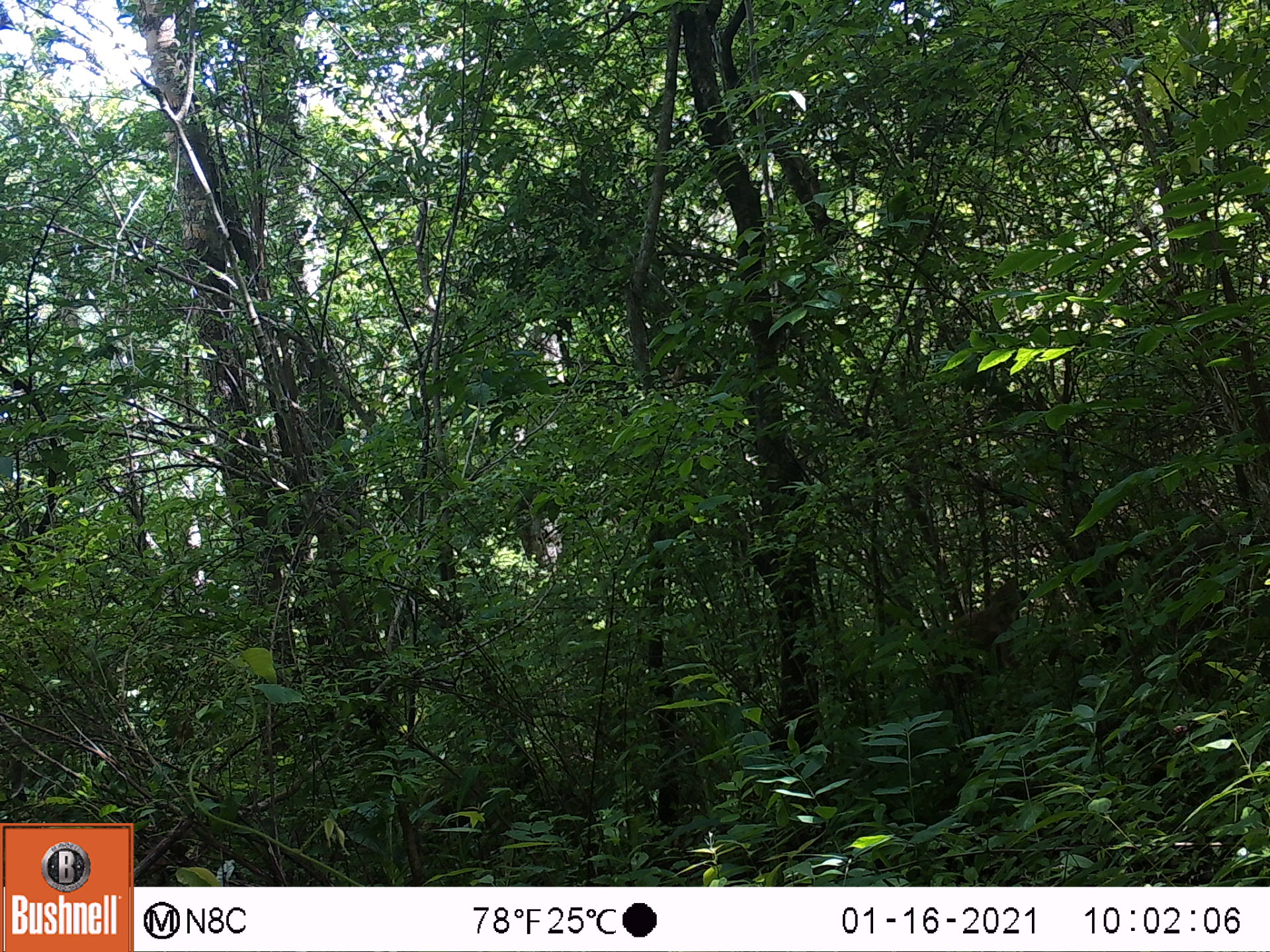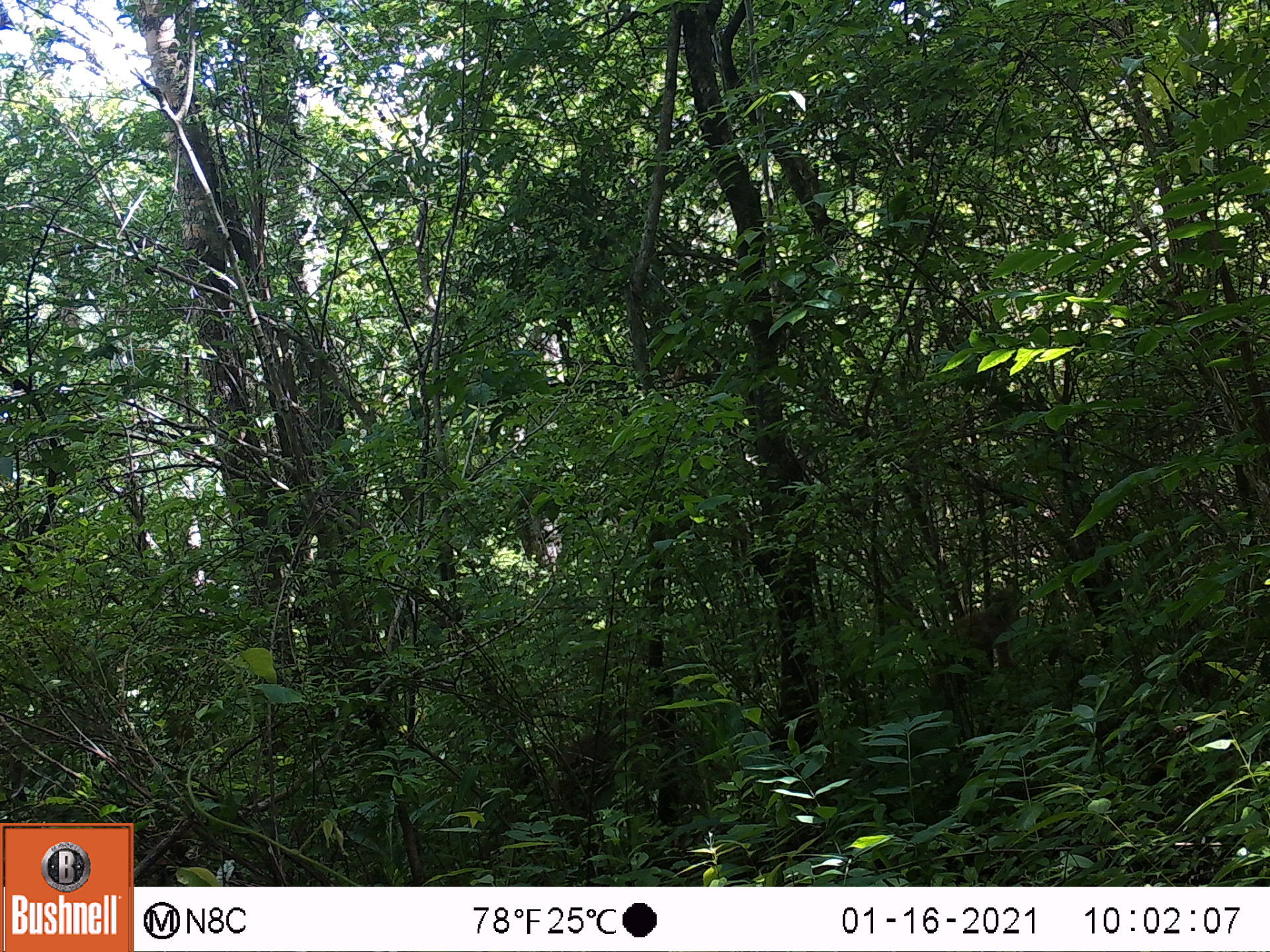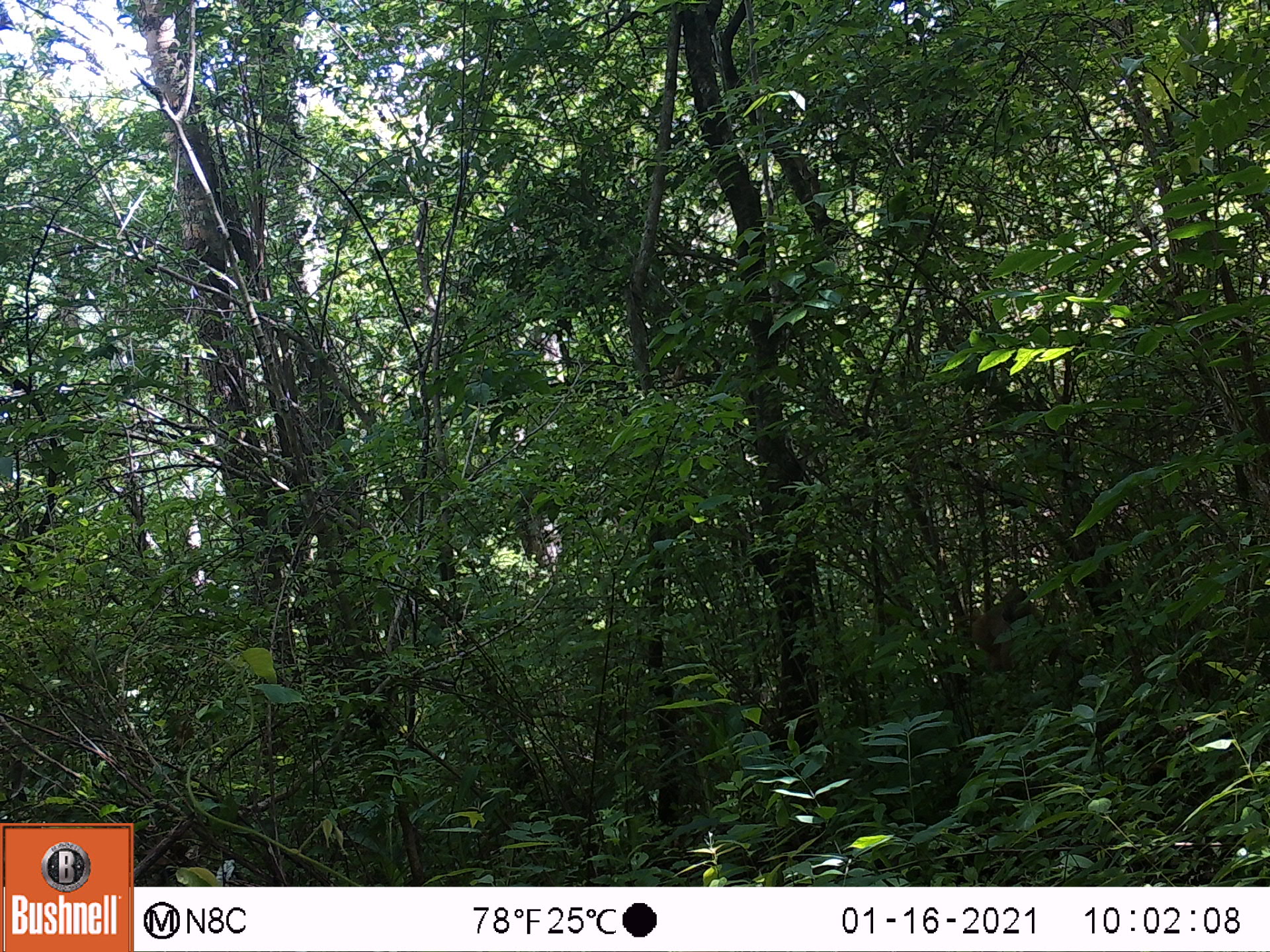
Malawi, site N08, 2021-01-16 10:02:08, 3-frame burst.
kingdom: Animalia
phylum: Chordata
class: Mammalia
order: Primates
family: Cercopithecidae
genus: Papio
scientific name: Papio cynocephalus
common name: yellow baboon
Yellow baboon (Papio cynocephalus), count 1.